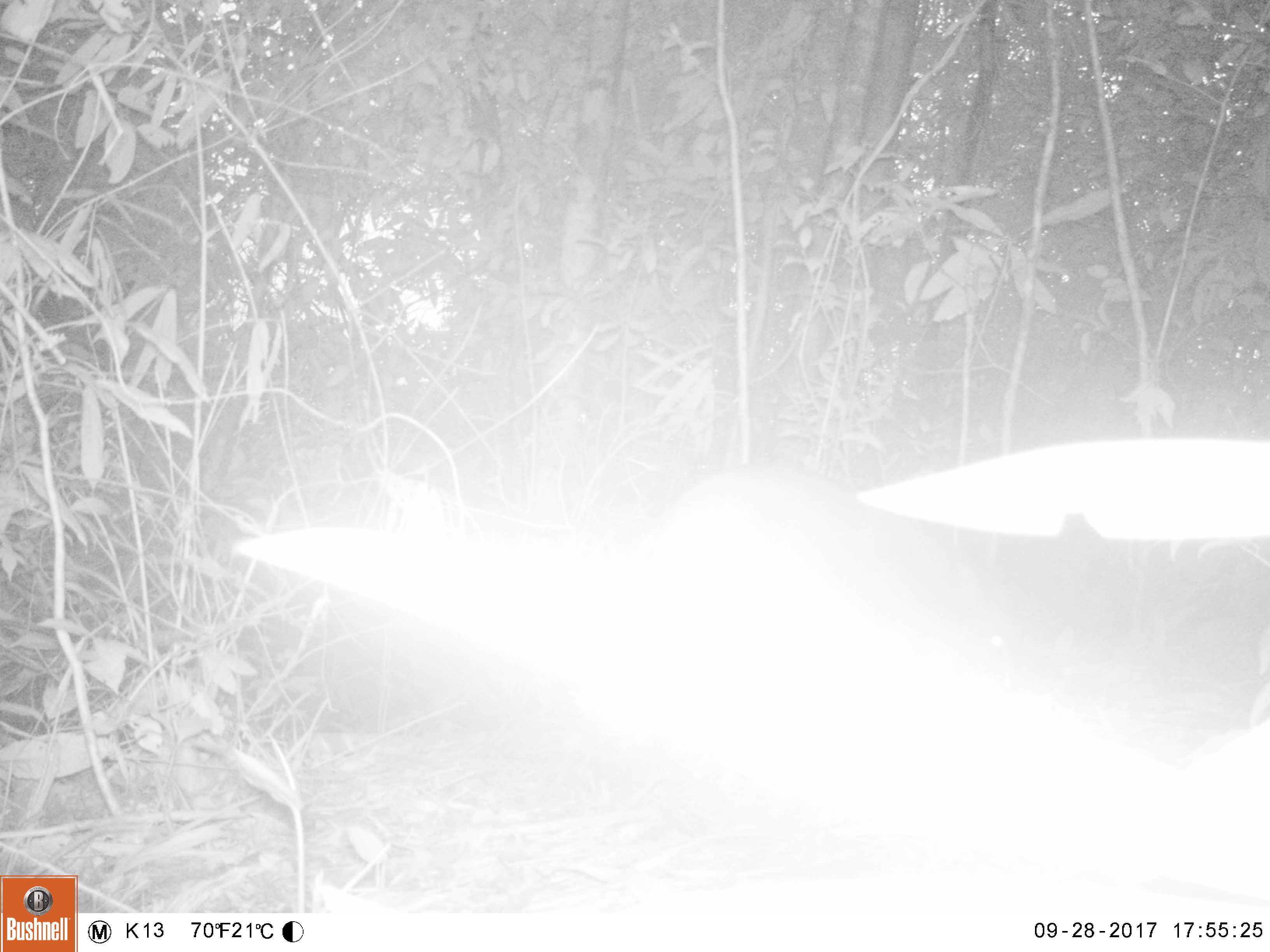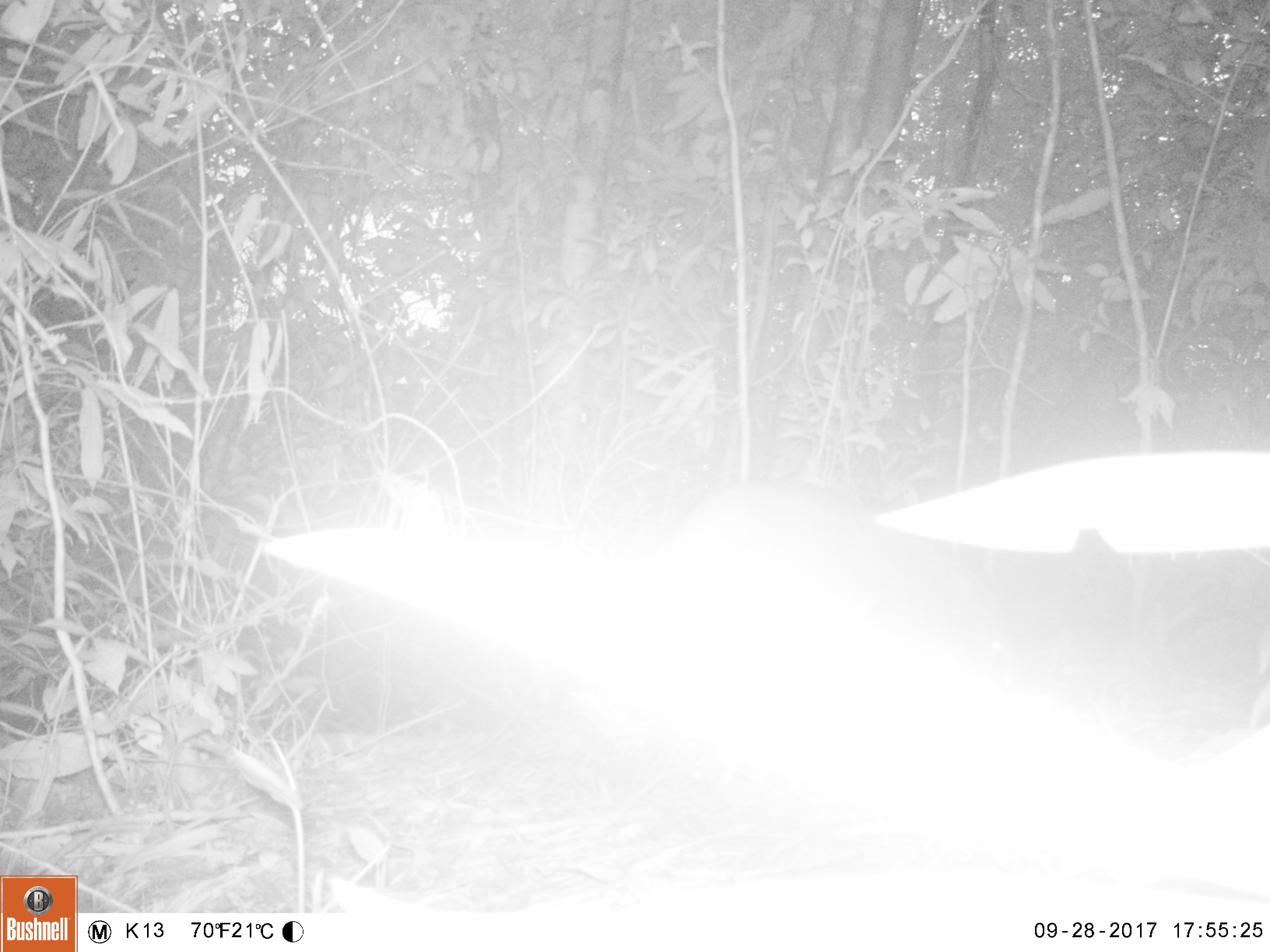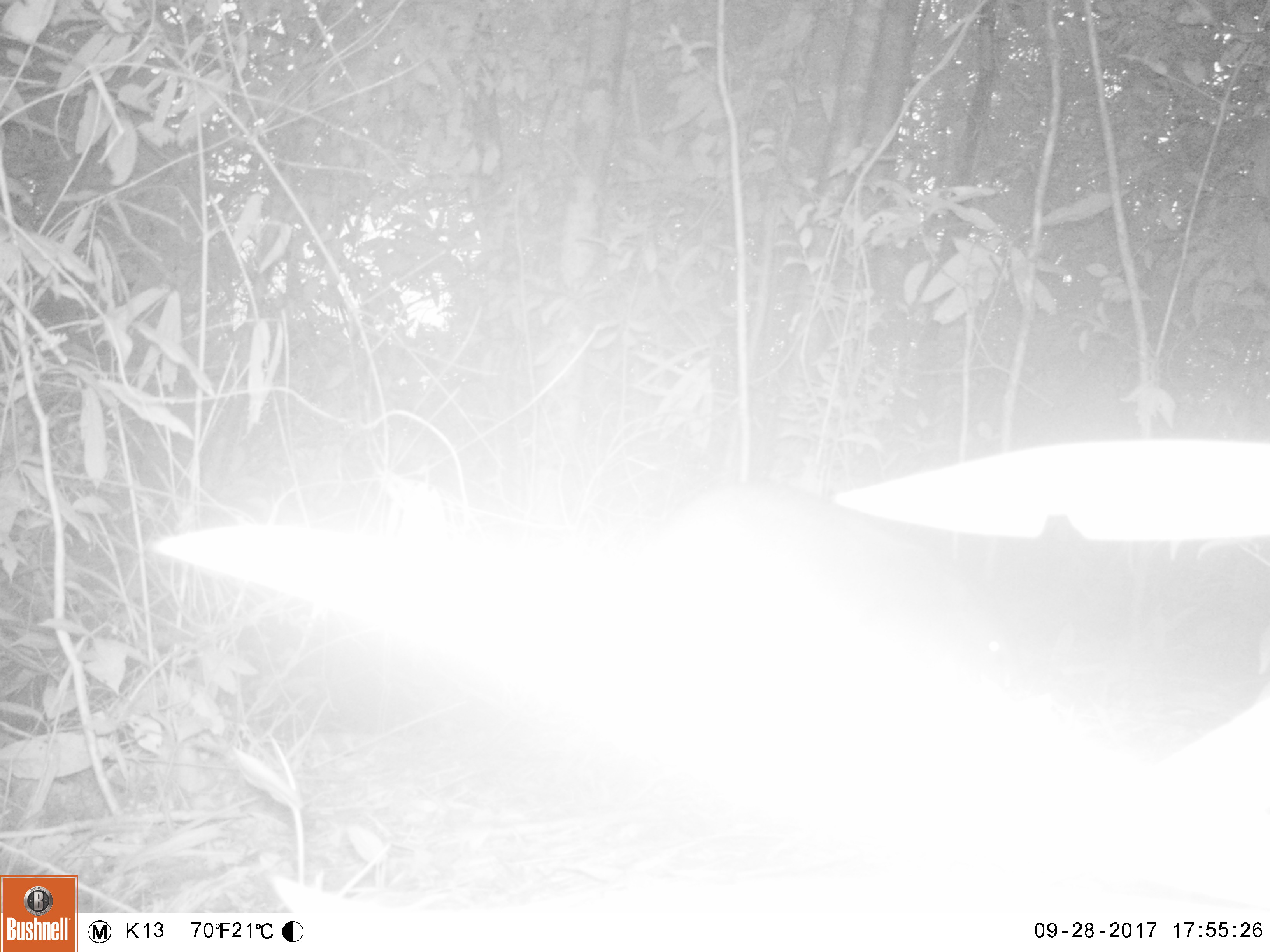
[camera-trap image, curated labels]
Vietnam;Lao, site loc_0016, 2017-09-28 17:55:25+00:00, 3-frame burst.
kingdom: Animalia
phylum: Chordata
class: Mammalia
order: Artiodactyla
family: Suidae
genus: Sus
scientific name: Sus scrofa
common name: eurasian wild pig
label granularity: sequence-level